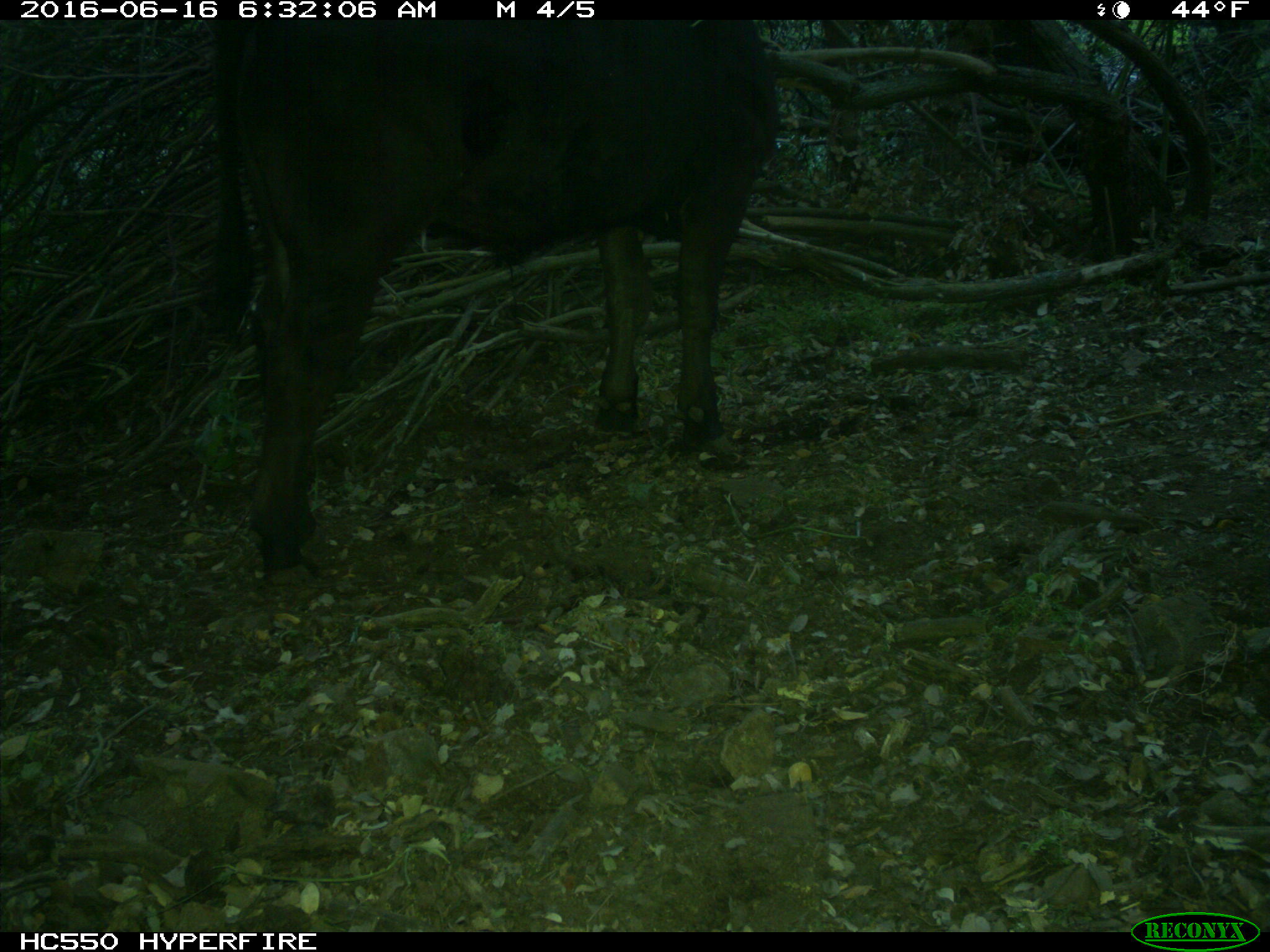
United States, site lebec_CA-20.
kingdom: Animalia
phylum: Chordata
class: Mammalia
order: Artiodactyla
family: Bovidae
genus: Bos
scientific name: Bos taurus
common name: domestic cow